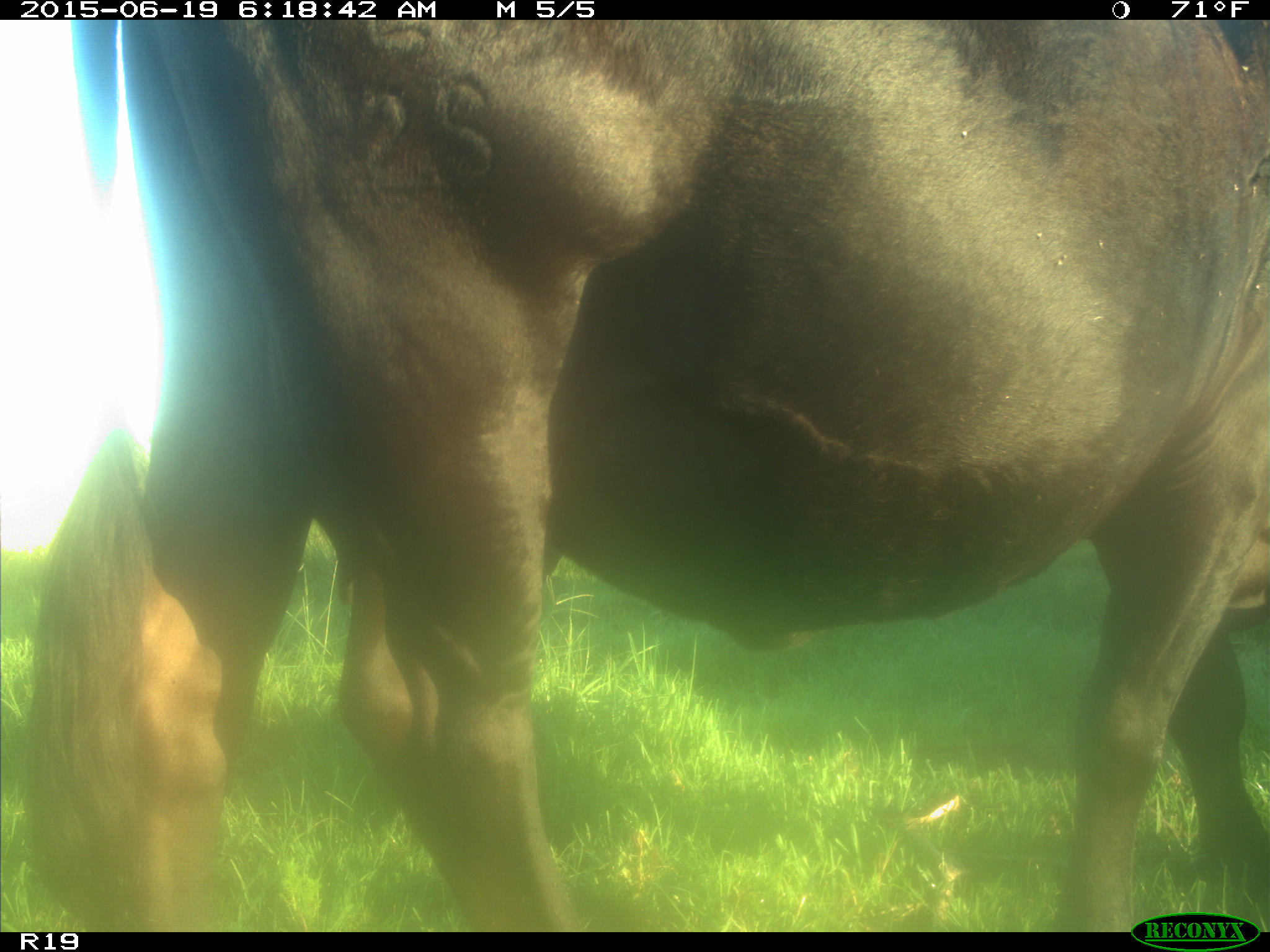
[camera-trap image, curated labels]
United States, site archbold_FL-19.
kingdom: Animalia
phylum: Chordata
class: Mammalia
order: Artiodactyla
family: Bovidae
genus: Bos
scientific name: Bos taurus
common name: domestic cow